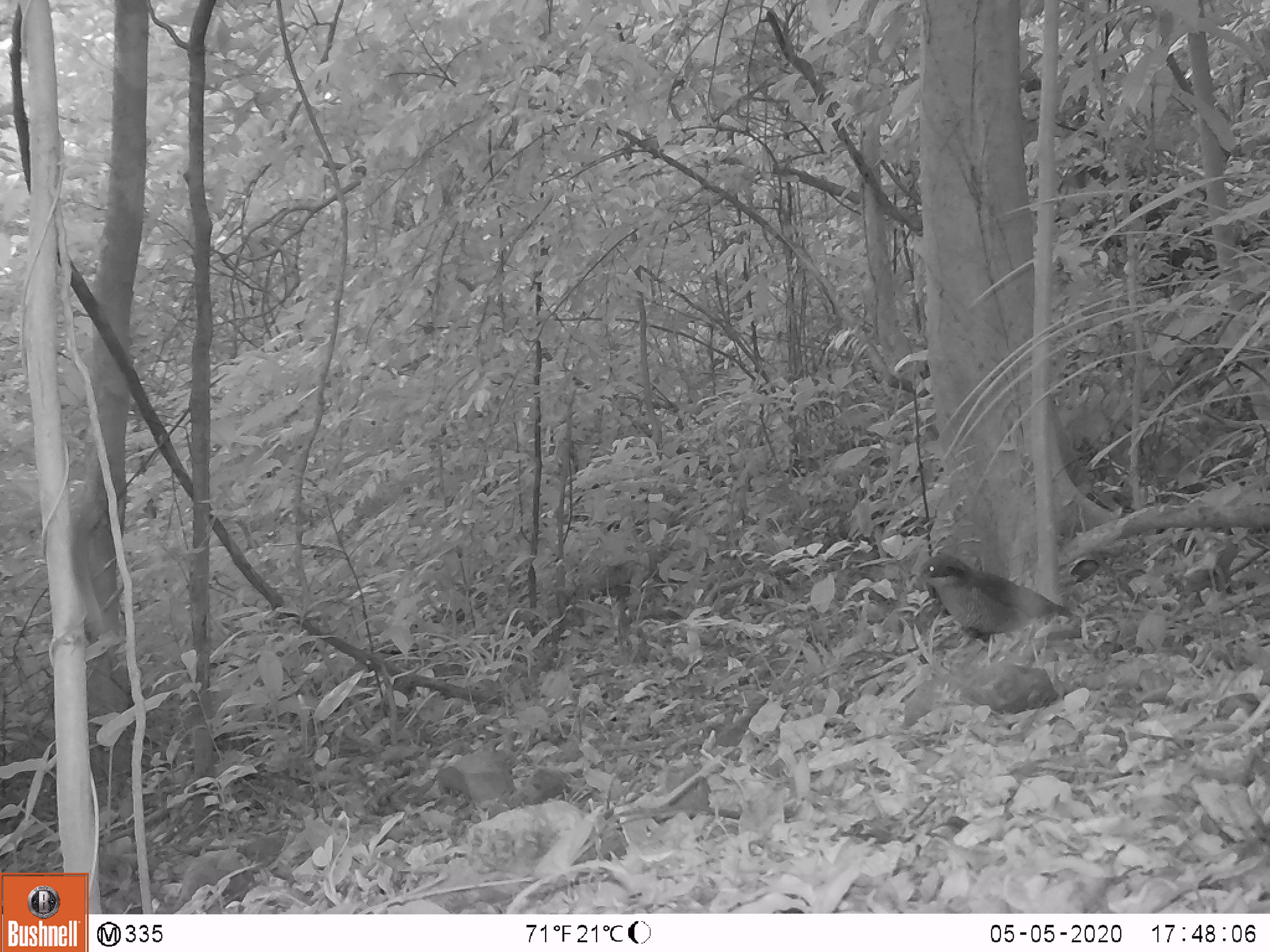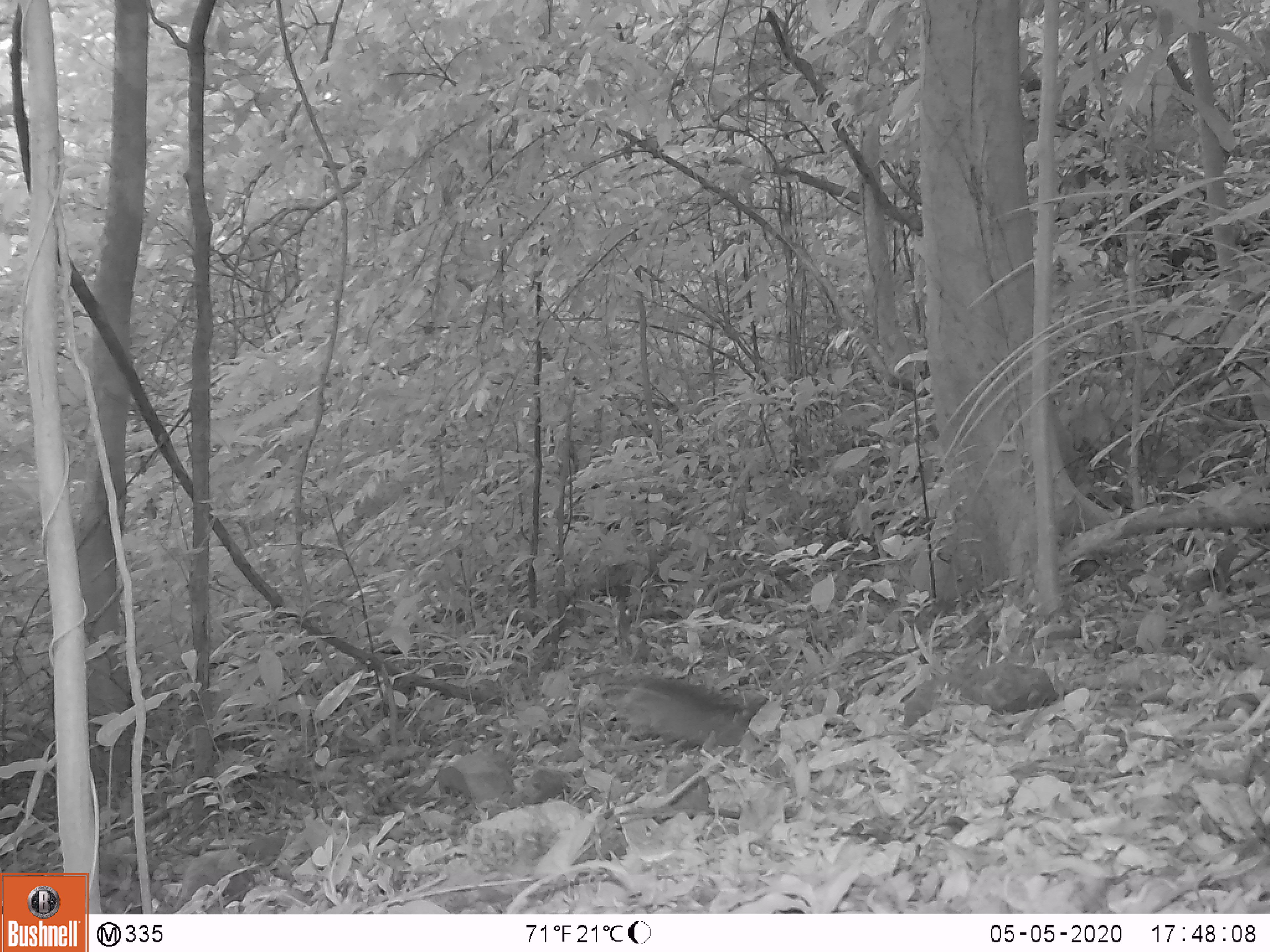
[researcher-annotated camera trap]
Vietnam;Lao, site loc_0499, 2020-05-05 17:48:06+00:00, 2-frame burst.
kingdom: Animalia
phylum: Chordata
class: Aves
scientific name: Aves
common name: bird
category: unidentified bird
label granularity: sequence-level